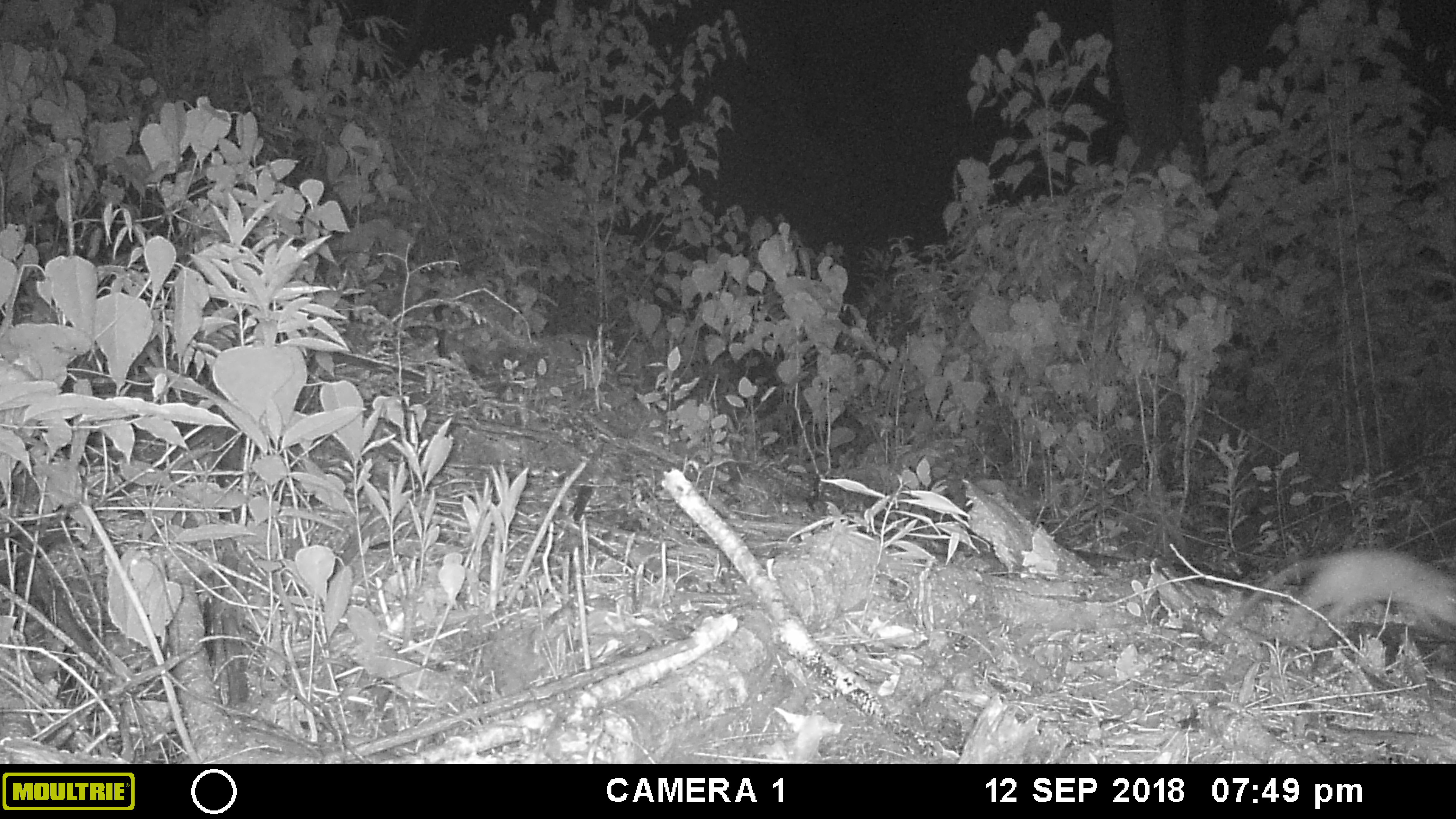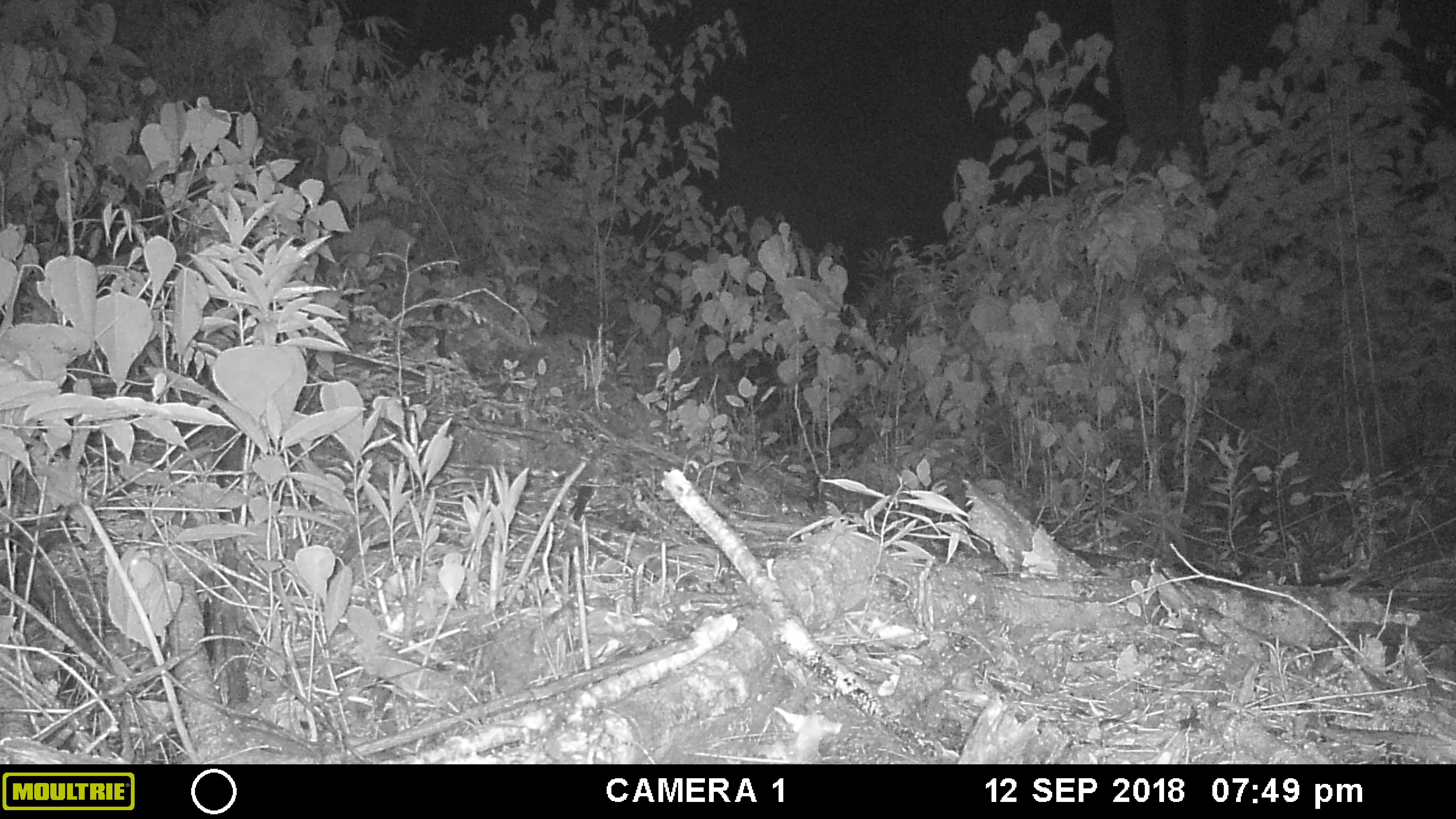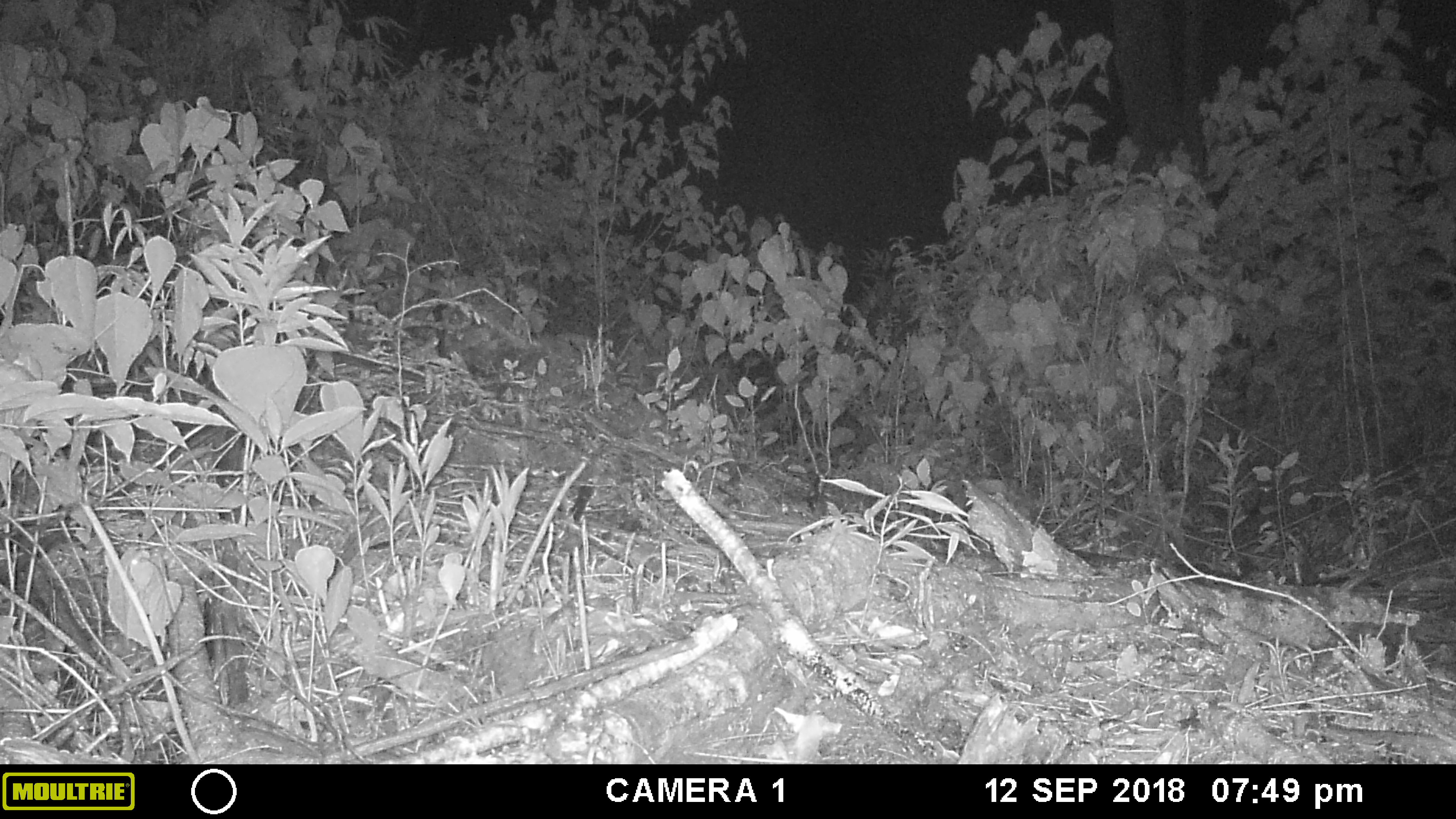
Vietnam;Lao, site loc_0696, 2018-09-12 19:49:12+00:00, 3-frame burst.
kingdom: Animalia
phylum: Chordata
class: Mammalia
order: Rodentia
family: Muridae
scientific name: Muridae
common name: old-world mice and rats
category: unidentified murid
Unidentified murid (old-world mice and rats) (Muridae). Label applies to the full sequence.